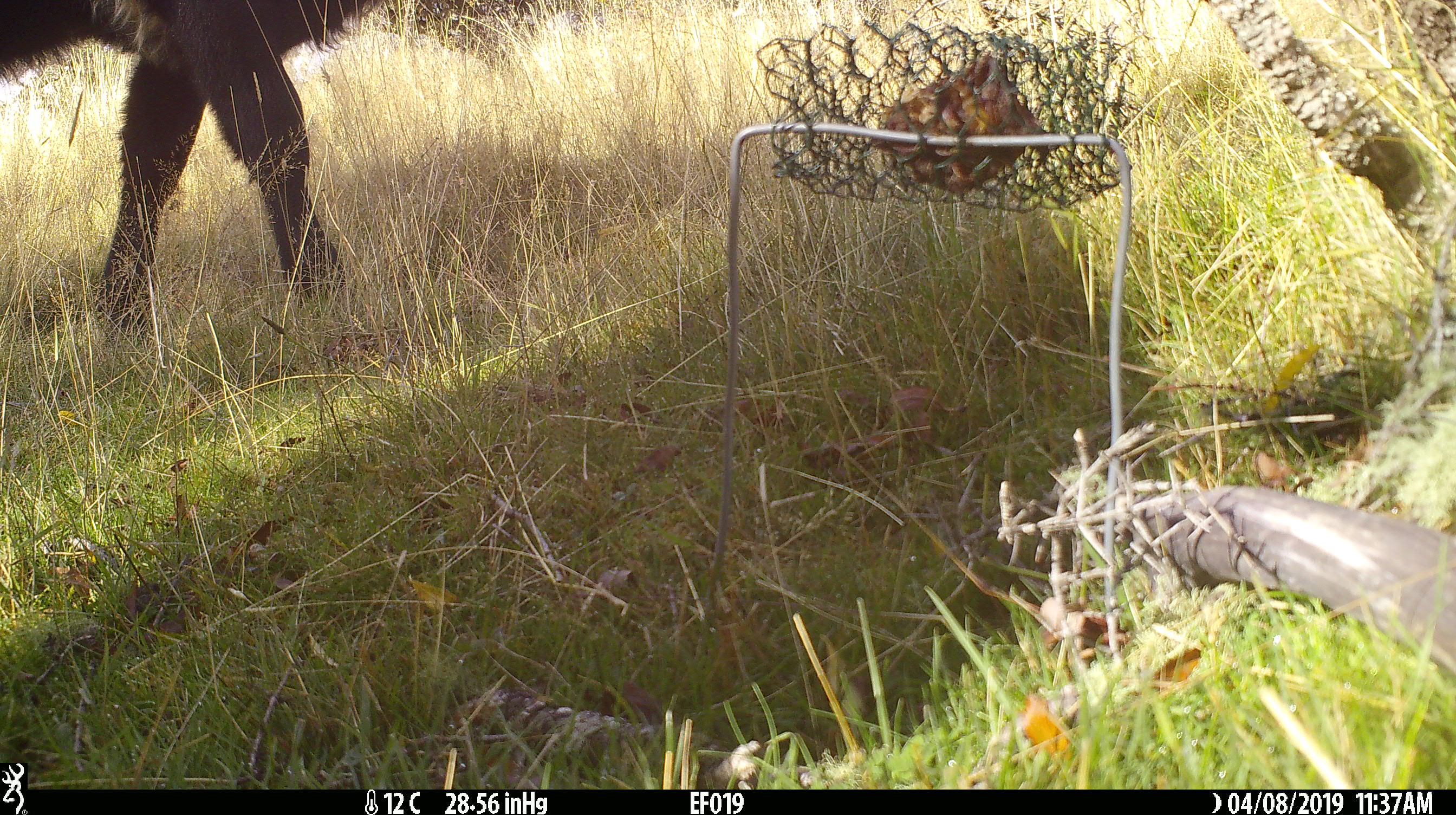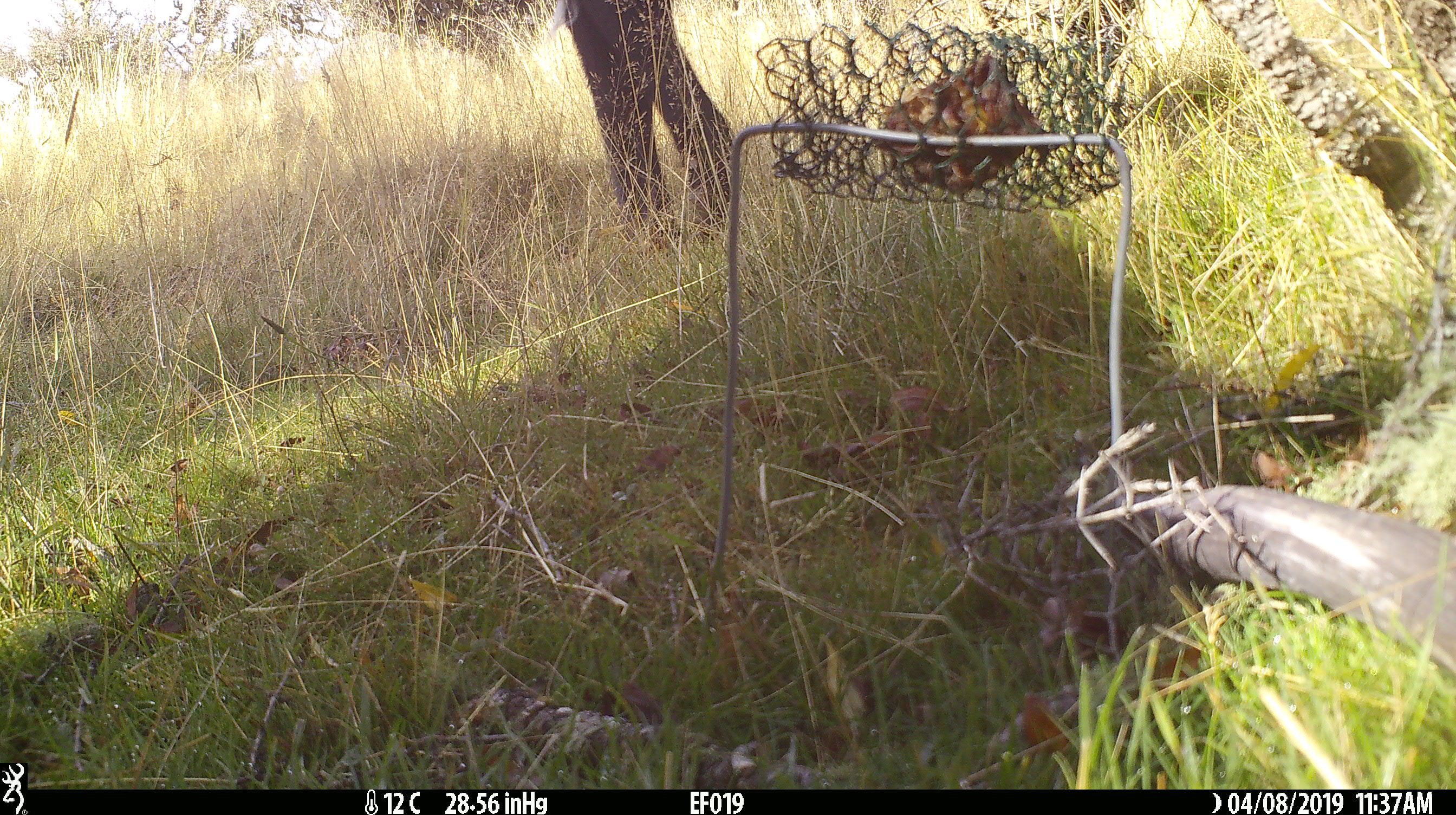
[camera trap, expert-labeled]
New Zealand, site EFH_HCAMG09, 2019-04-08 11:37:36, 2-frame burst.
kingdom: Animalia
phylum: Chordata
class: Mammalia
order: Artiodactyla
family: Bovidae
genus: Bos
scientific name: Bos taurus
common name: domestic cow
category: cow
Cow (domestic cow) (Bos taurus).